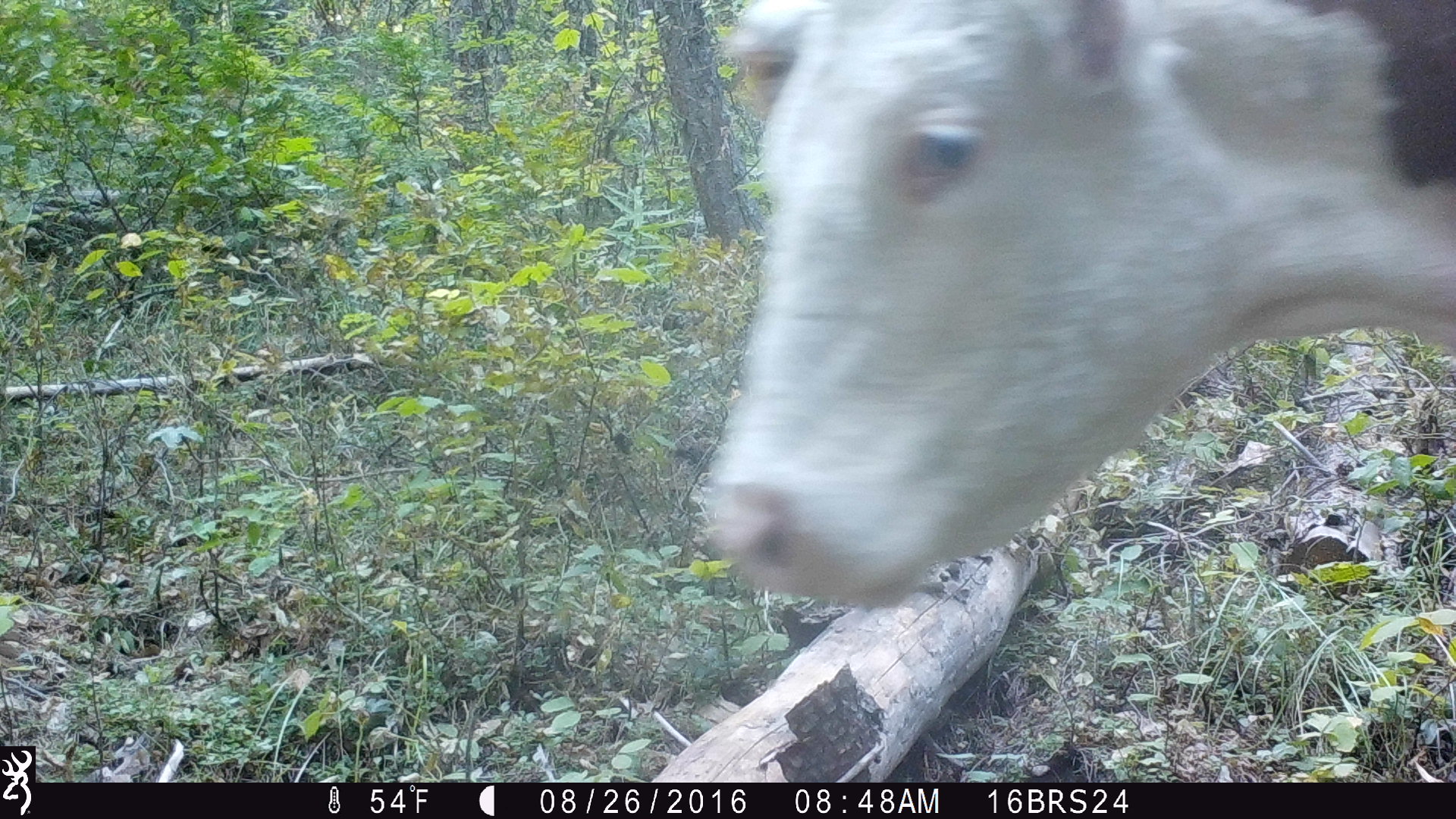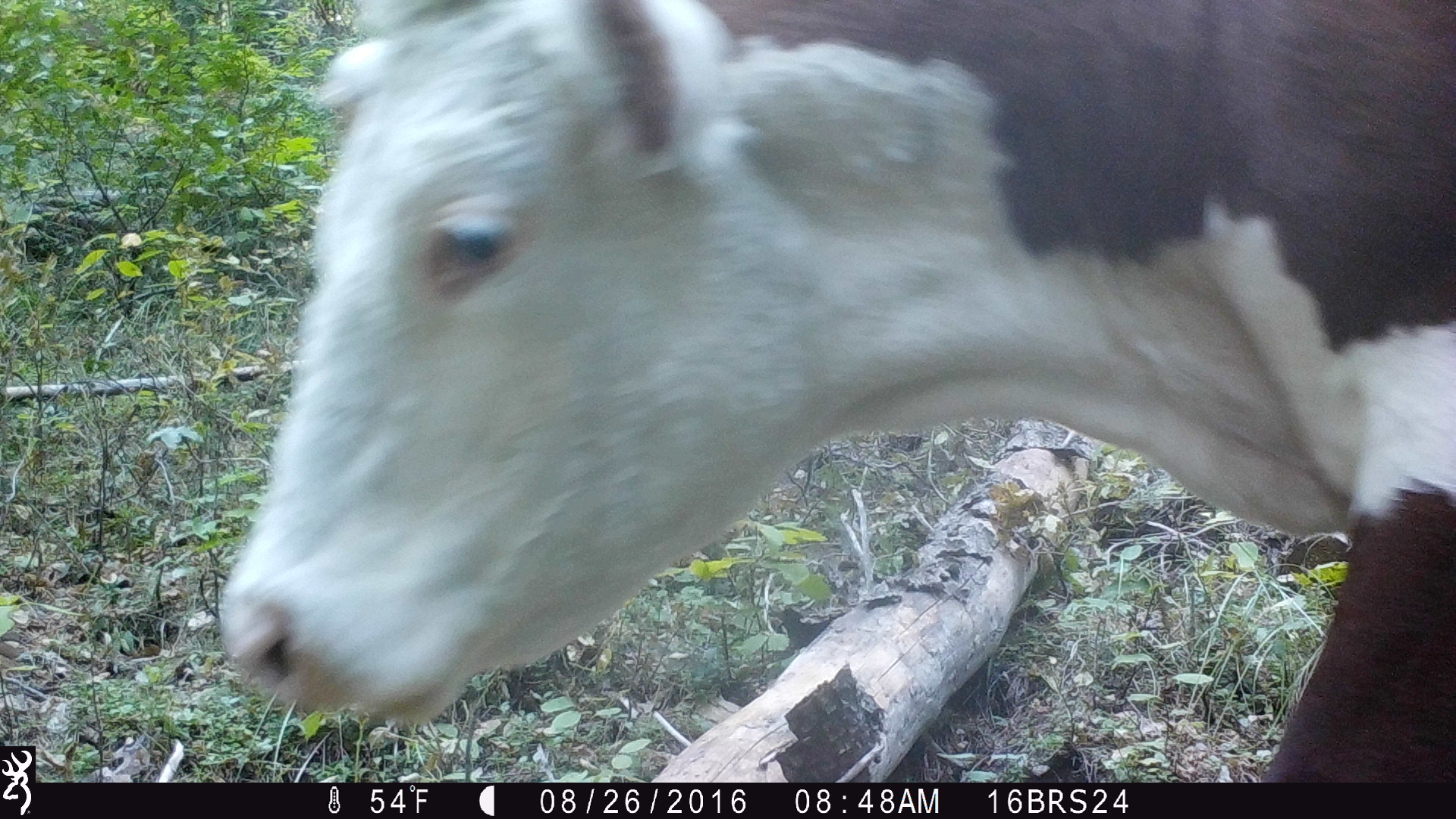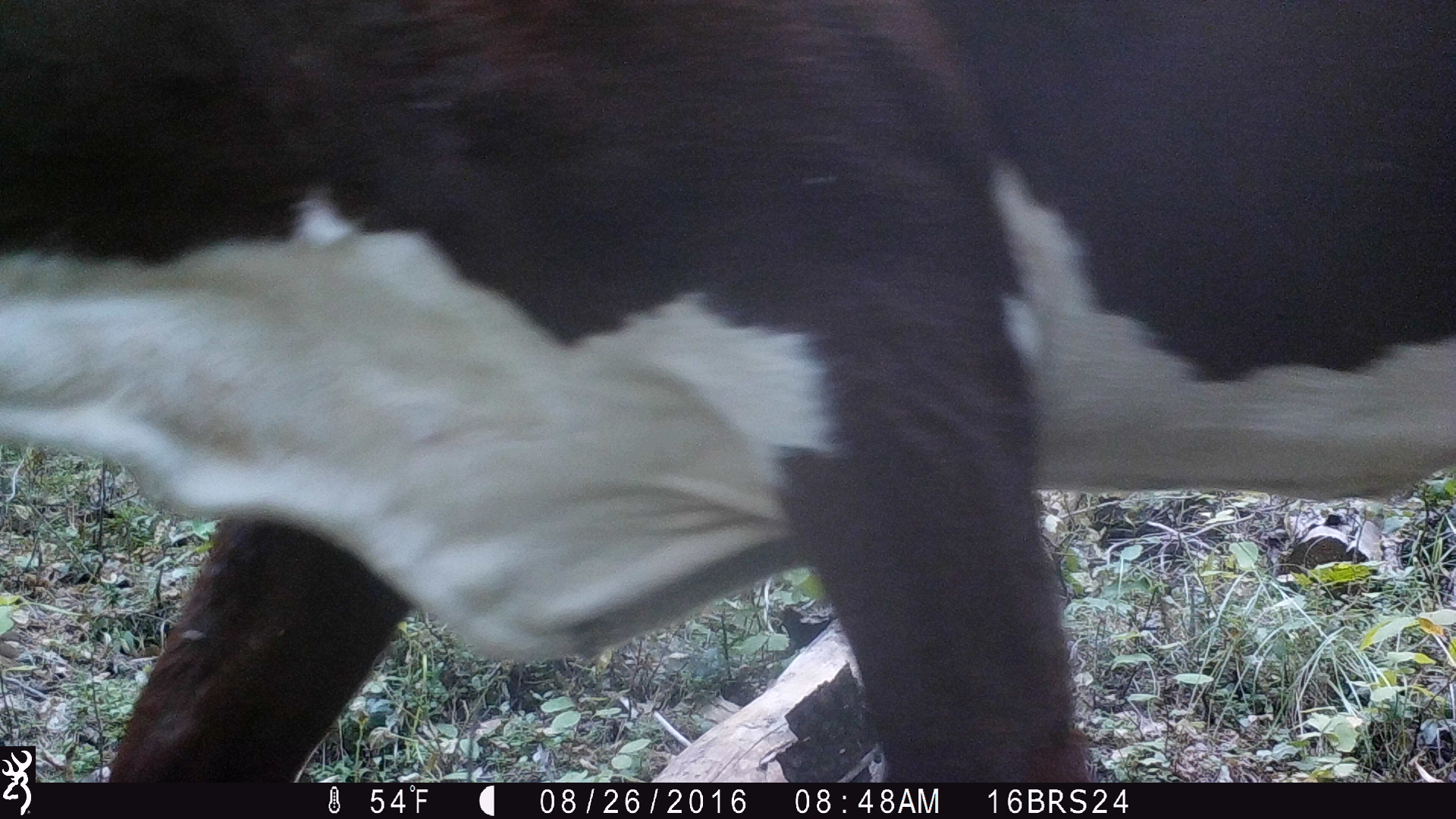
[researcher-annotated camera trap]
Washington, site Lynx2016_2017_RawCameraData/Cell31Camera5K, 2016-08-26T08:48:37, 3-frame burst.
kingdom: Animalia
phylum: Chordata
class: Mammalia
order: Artiodactyla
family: Bovidae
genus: Bos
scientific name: Bos taurus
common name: domestic cattle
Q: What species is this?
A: Domestic cattle (Bos taurus).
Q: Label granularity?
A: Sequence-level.